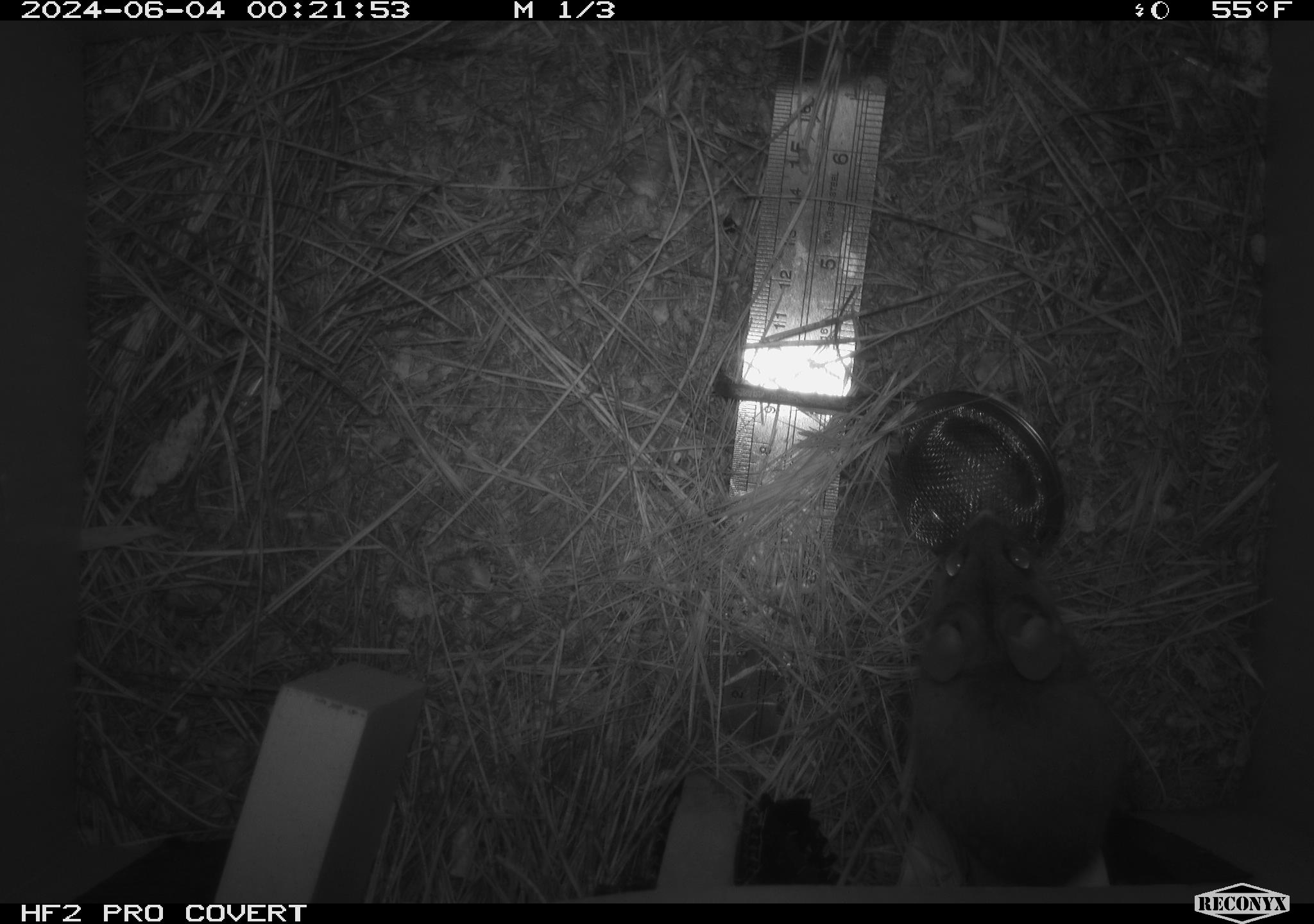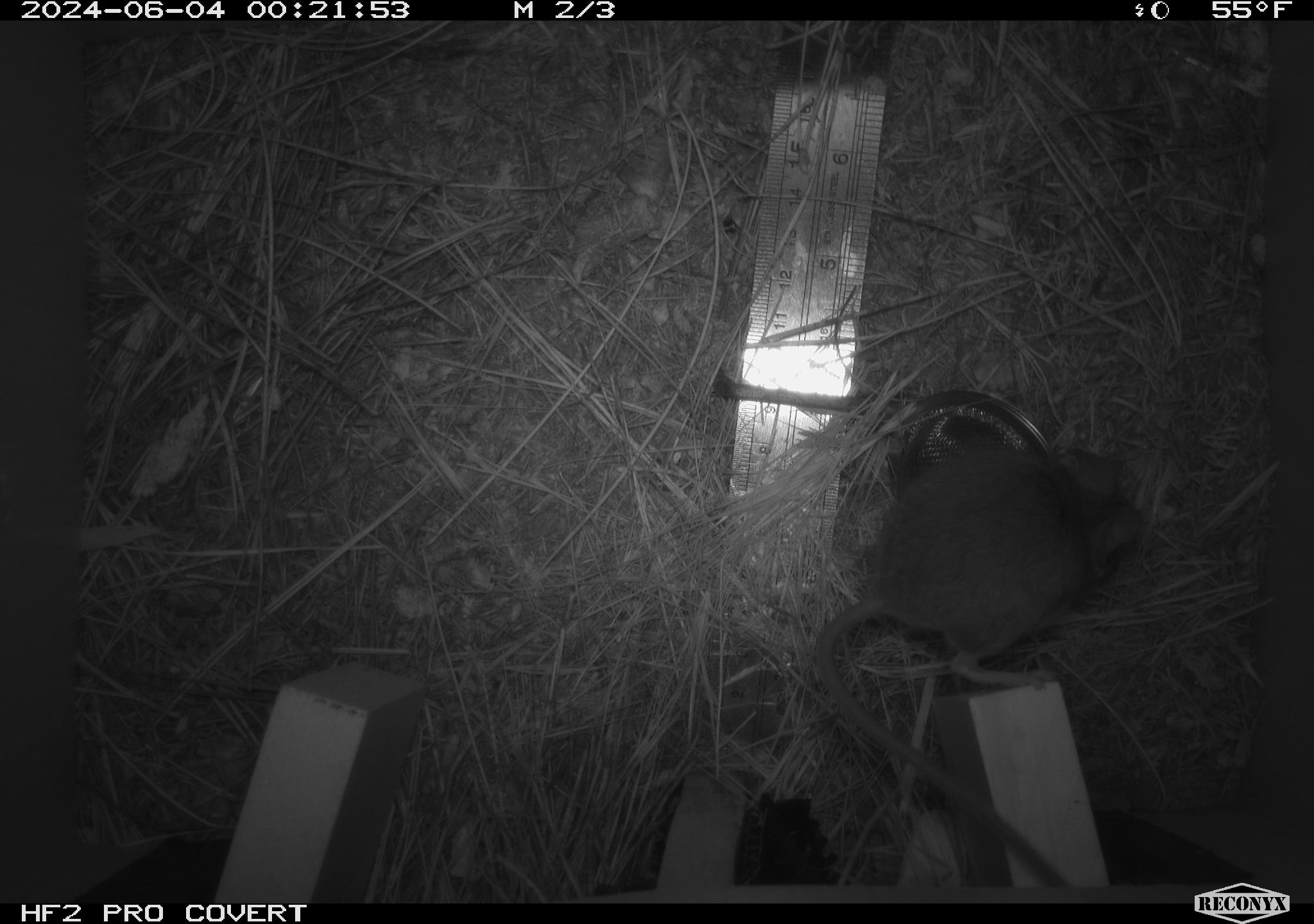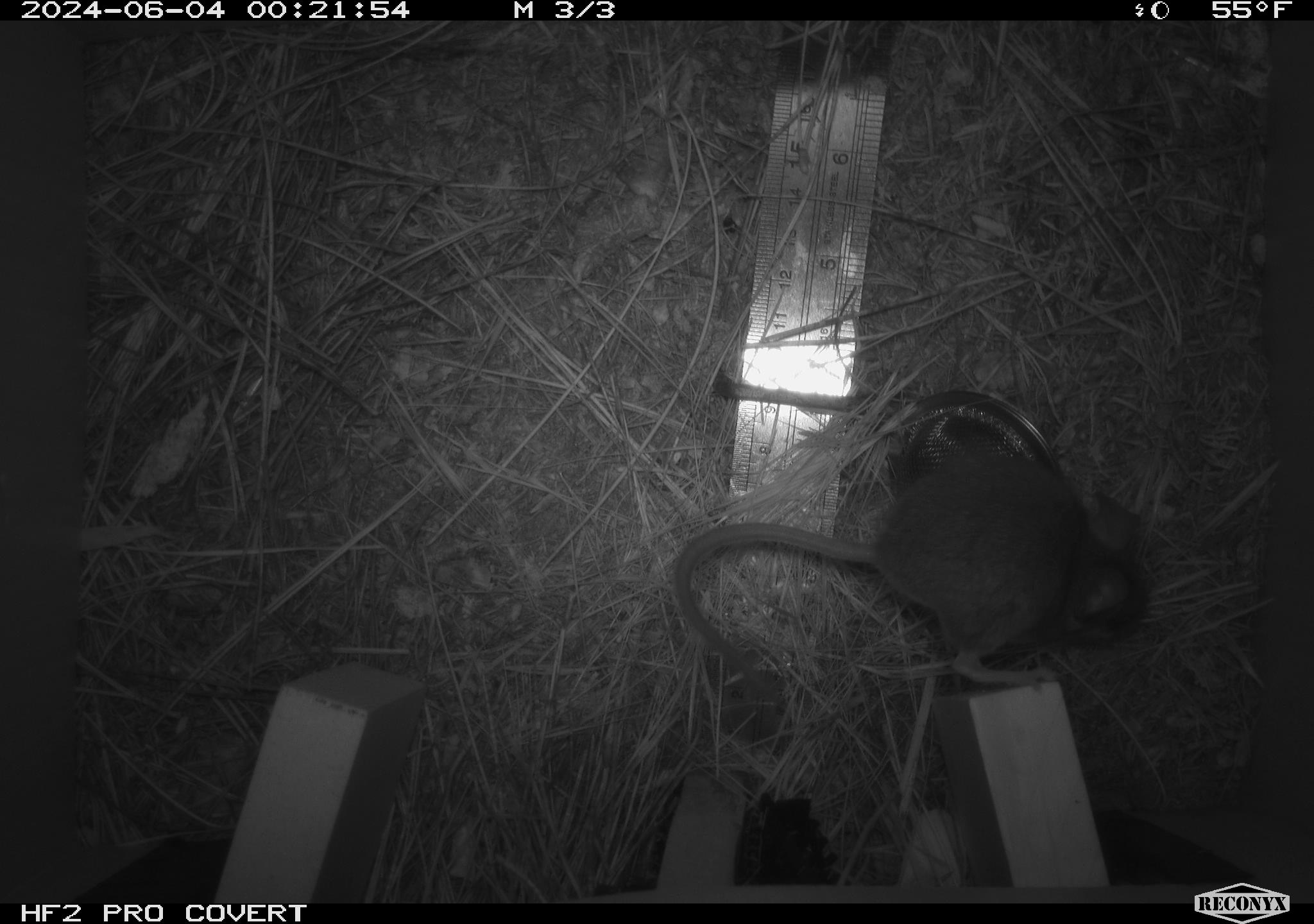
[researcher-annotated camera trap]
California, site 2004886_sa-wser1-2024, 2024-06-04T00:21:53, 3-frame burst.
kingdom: Animalia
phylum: Chordata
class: Mammalia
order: Rodentia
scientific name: Rodentia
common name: mouse species